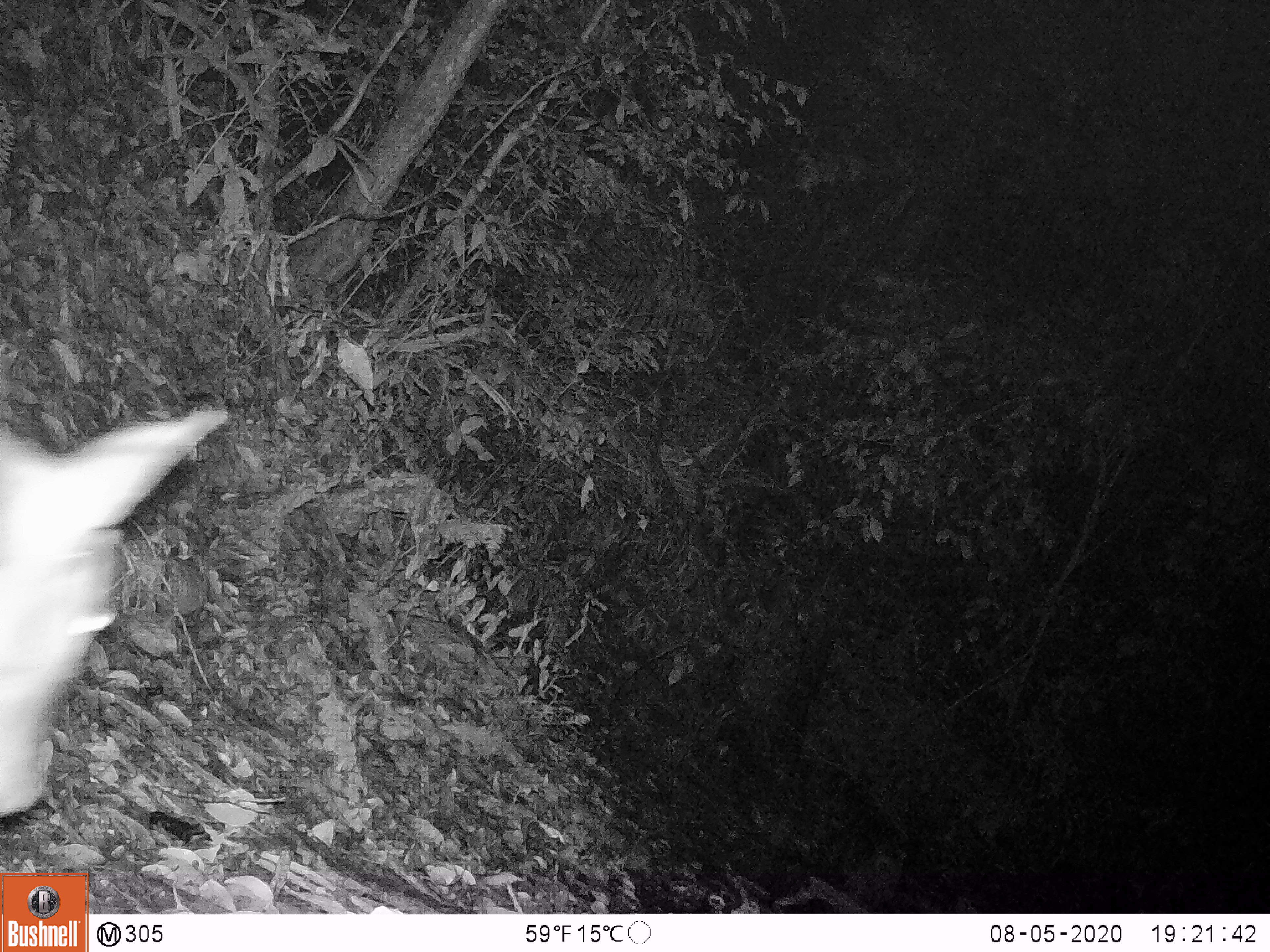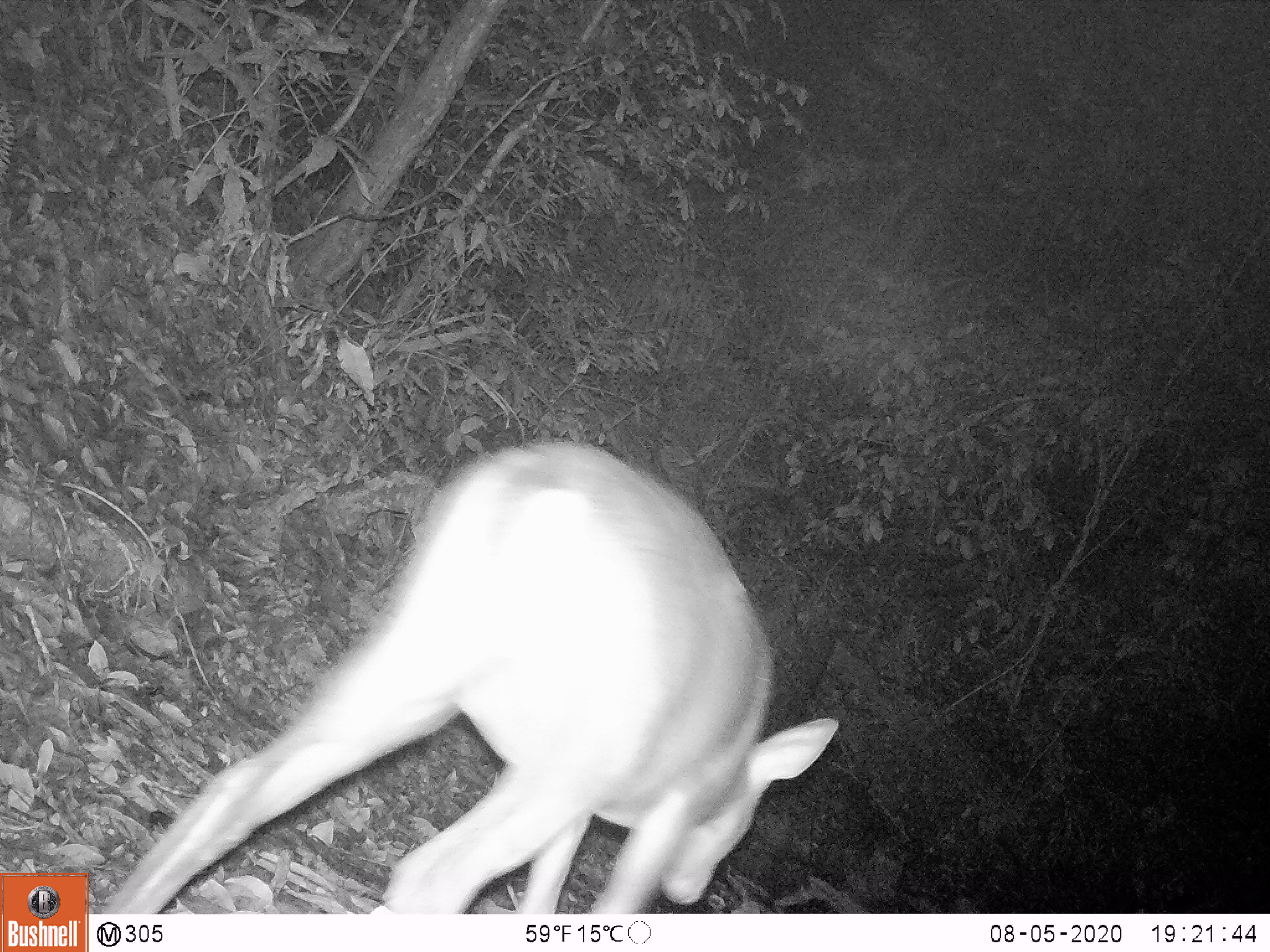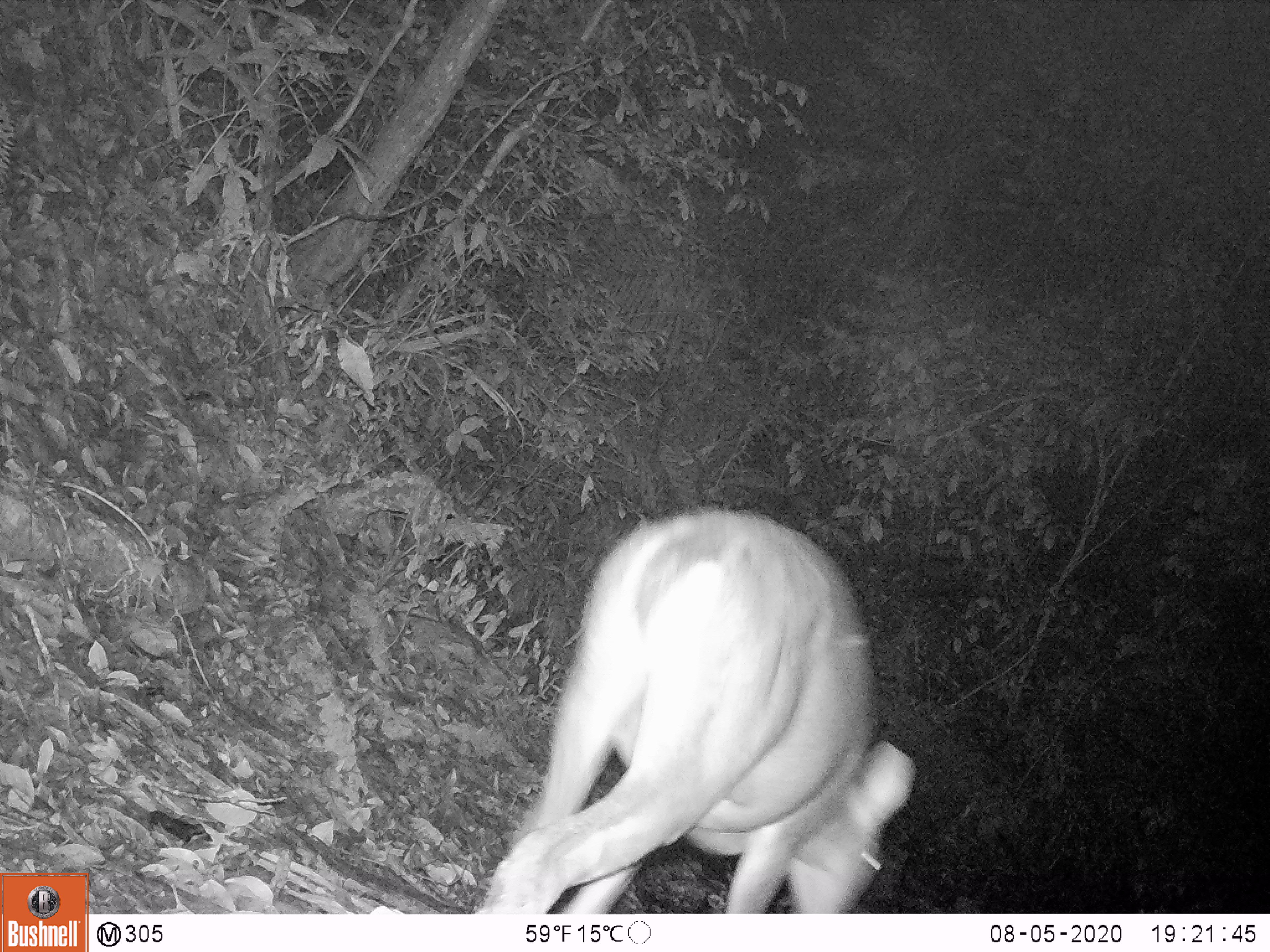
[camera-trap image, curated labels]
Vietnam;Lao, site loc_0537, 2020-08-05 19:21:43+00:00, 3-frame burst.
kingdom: Animalia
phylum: Chordata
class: Mammalia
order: Artiodactyla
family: Cervidae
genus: Muntiacus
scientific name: Muntiacus vuquangensis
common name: large-antlered muntjac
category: large antlered muntjac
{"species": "large antlered muntjac (large-antlered muntjac) (Muntiacus vuquangensis)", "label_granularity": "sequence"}